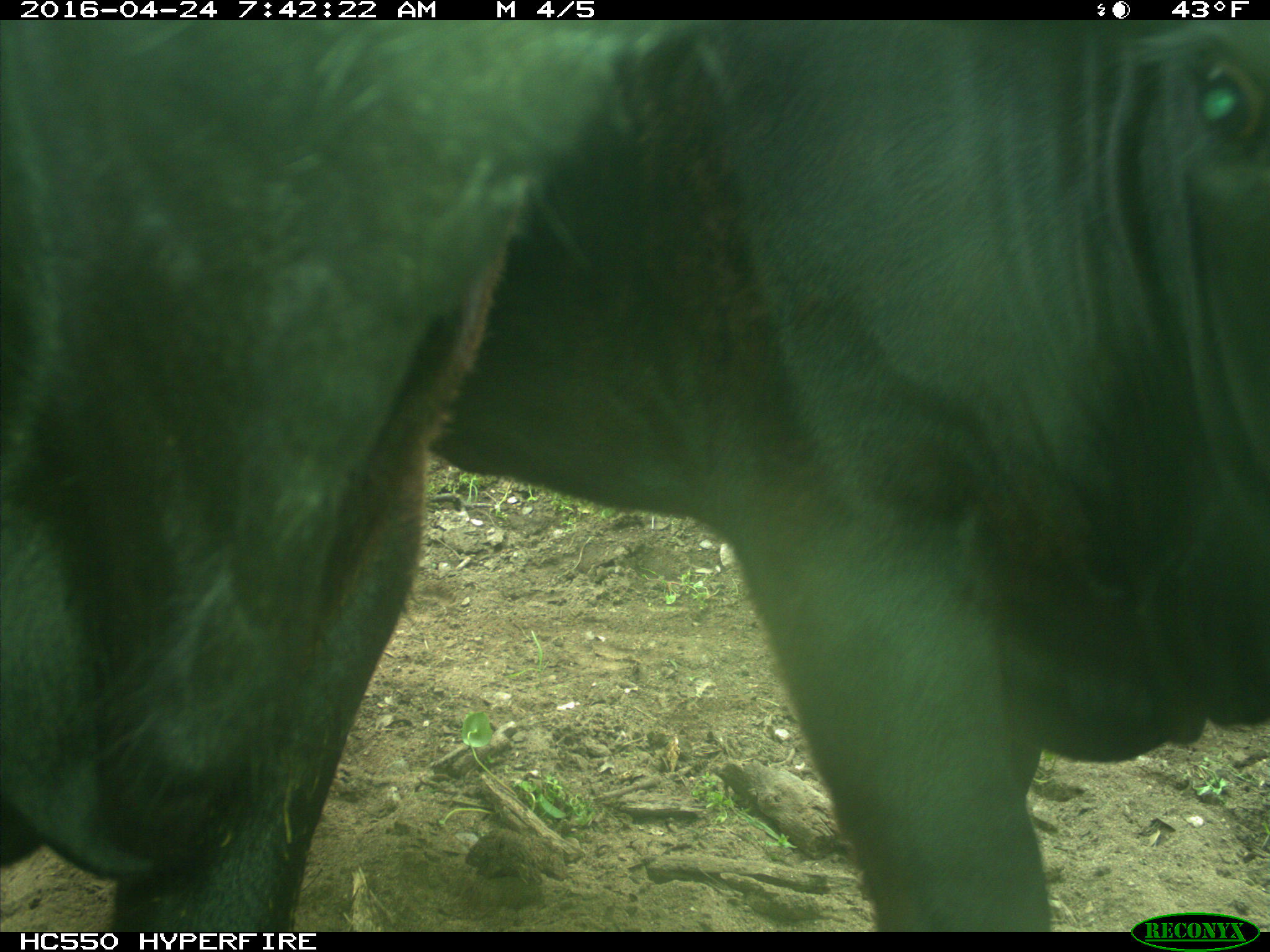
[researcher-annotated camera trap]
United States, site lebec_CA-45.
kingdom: Animalia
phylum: Chordata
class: Mammalia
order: Artiodactyla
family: Bovidae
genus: Bos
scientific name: Bos taurus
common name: domestic cow